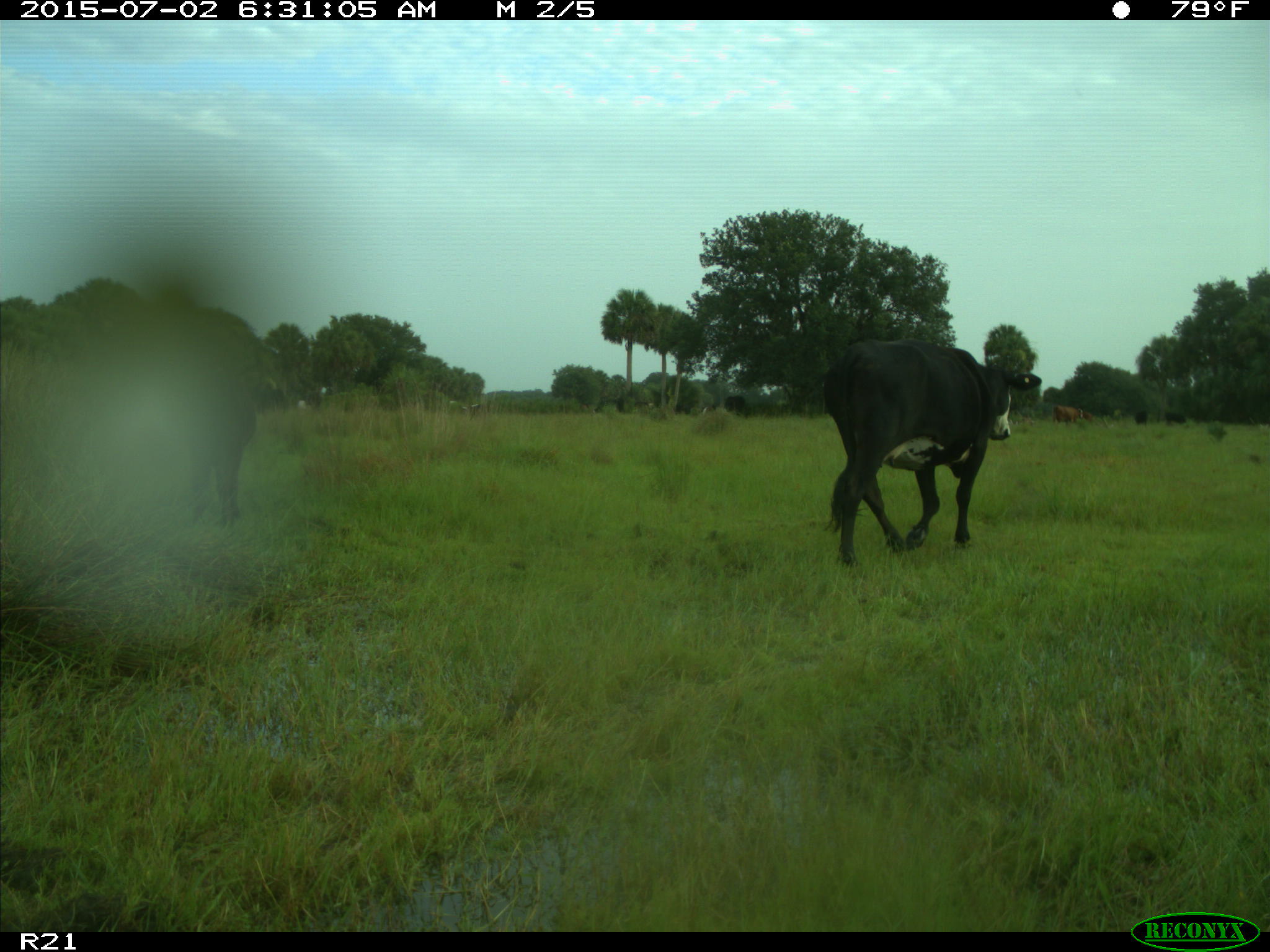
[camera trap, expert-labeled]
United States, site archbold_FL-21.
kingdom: Animalia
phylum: Chordata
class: Mammalia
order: Artiodactyla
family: Bovidae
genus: Bos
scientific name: Bos taurus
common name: domestic cow